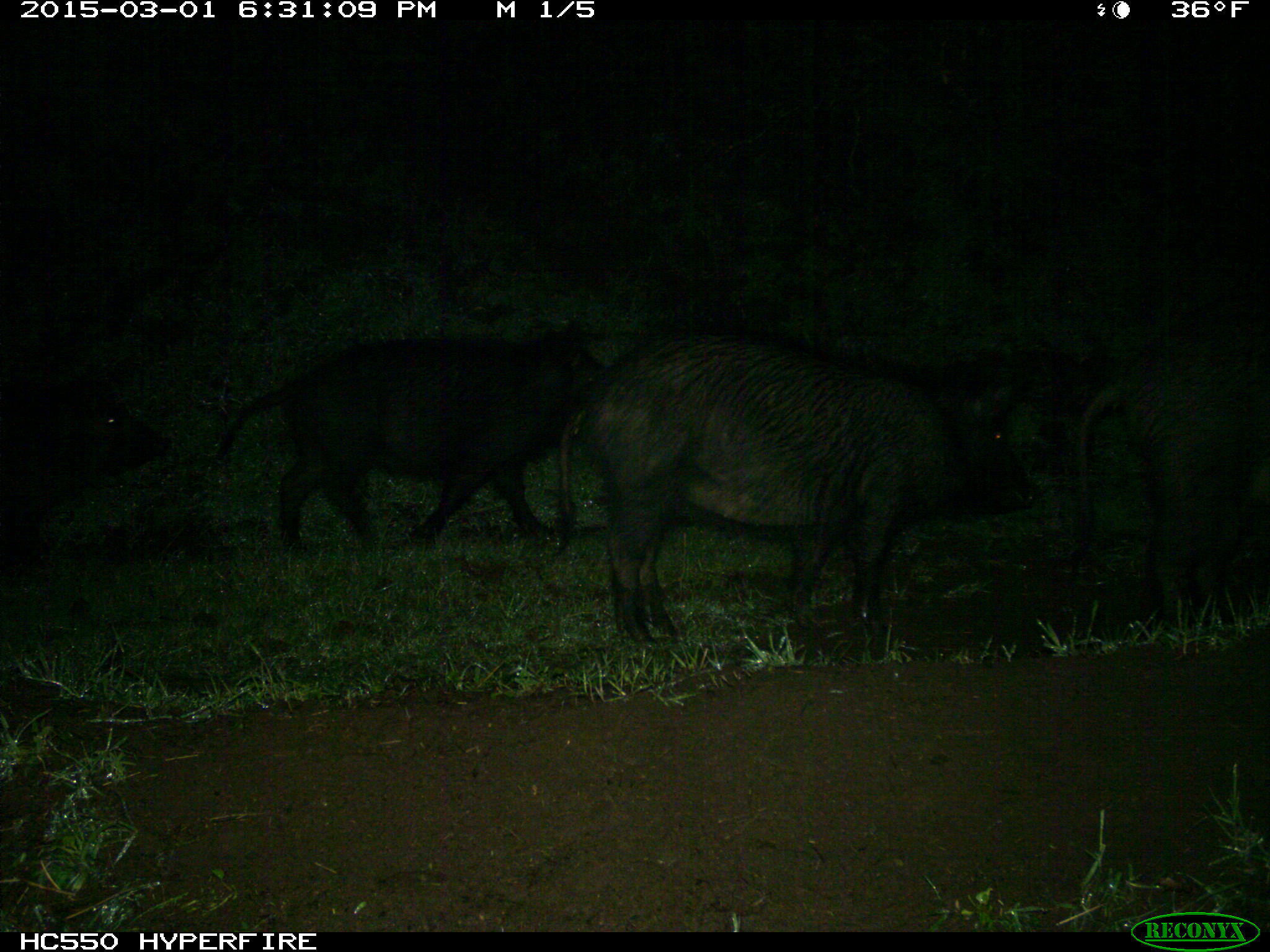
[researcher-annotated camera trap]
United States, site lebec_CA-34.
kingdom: Animalia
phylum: Chordata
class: Mammalia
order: Artiodactyla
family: Suidae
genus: Sus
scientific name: Sus scrofa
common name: wild boar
Sus scrofa (wild boar).